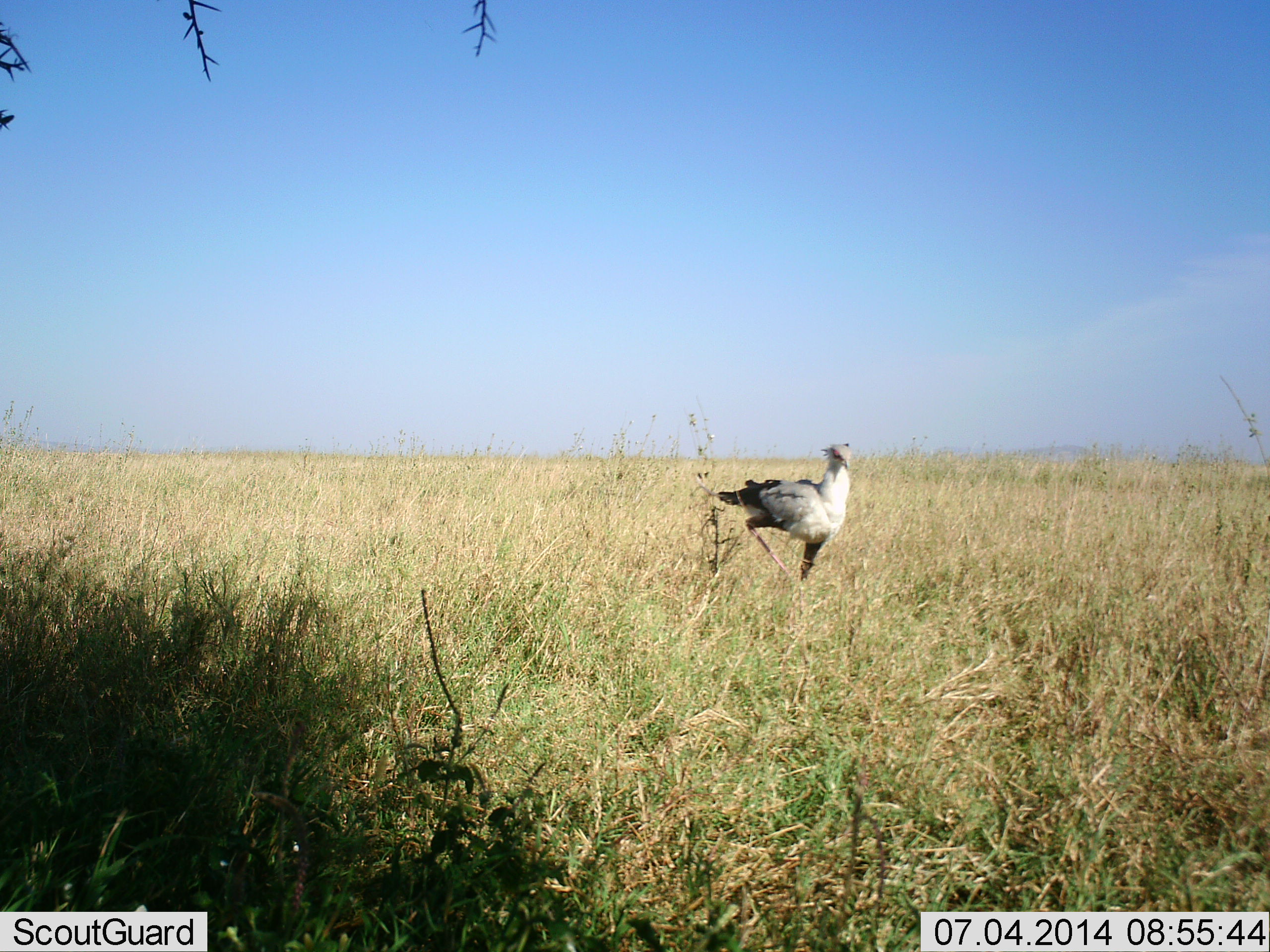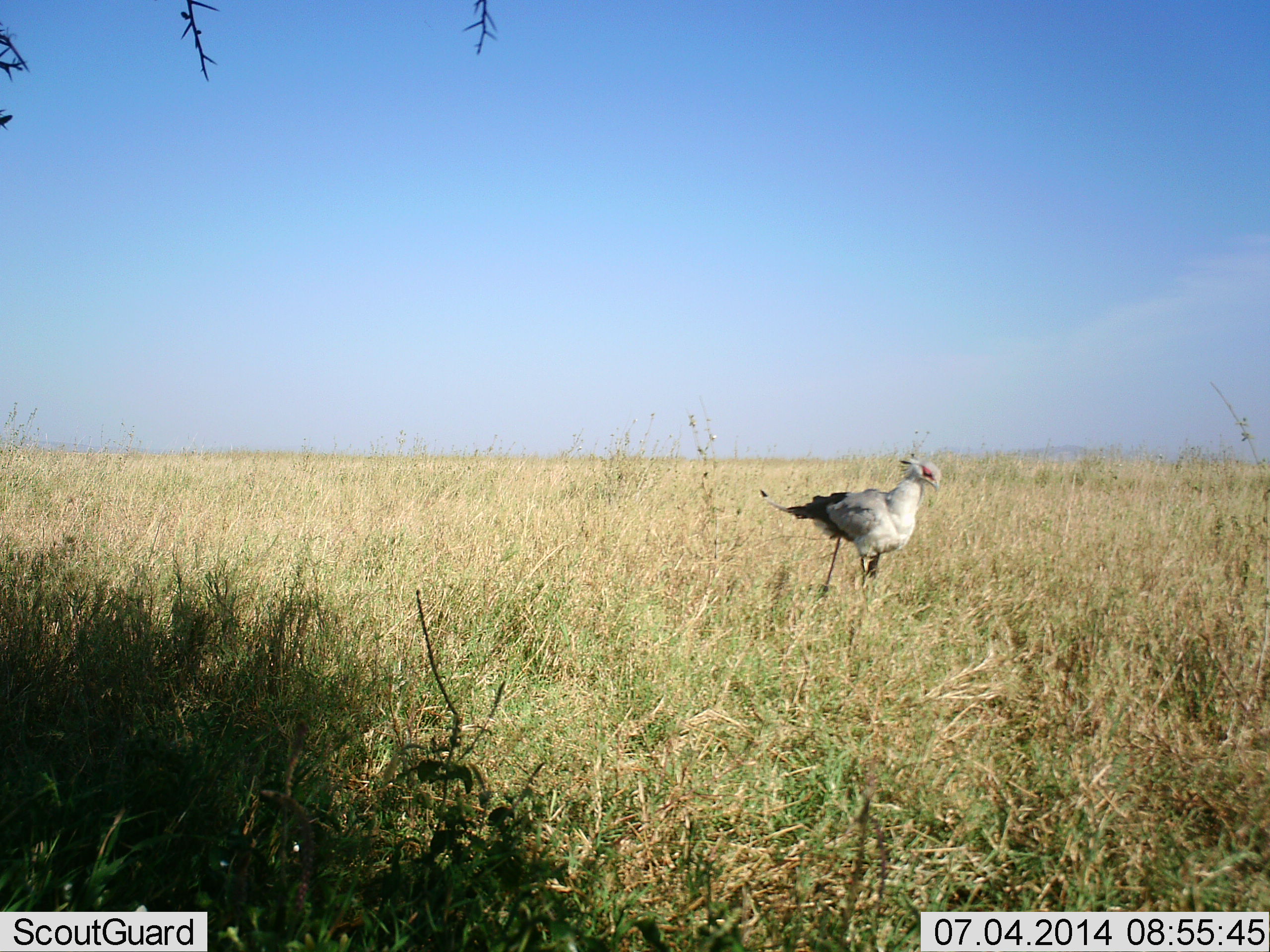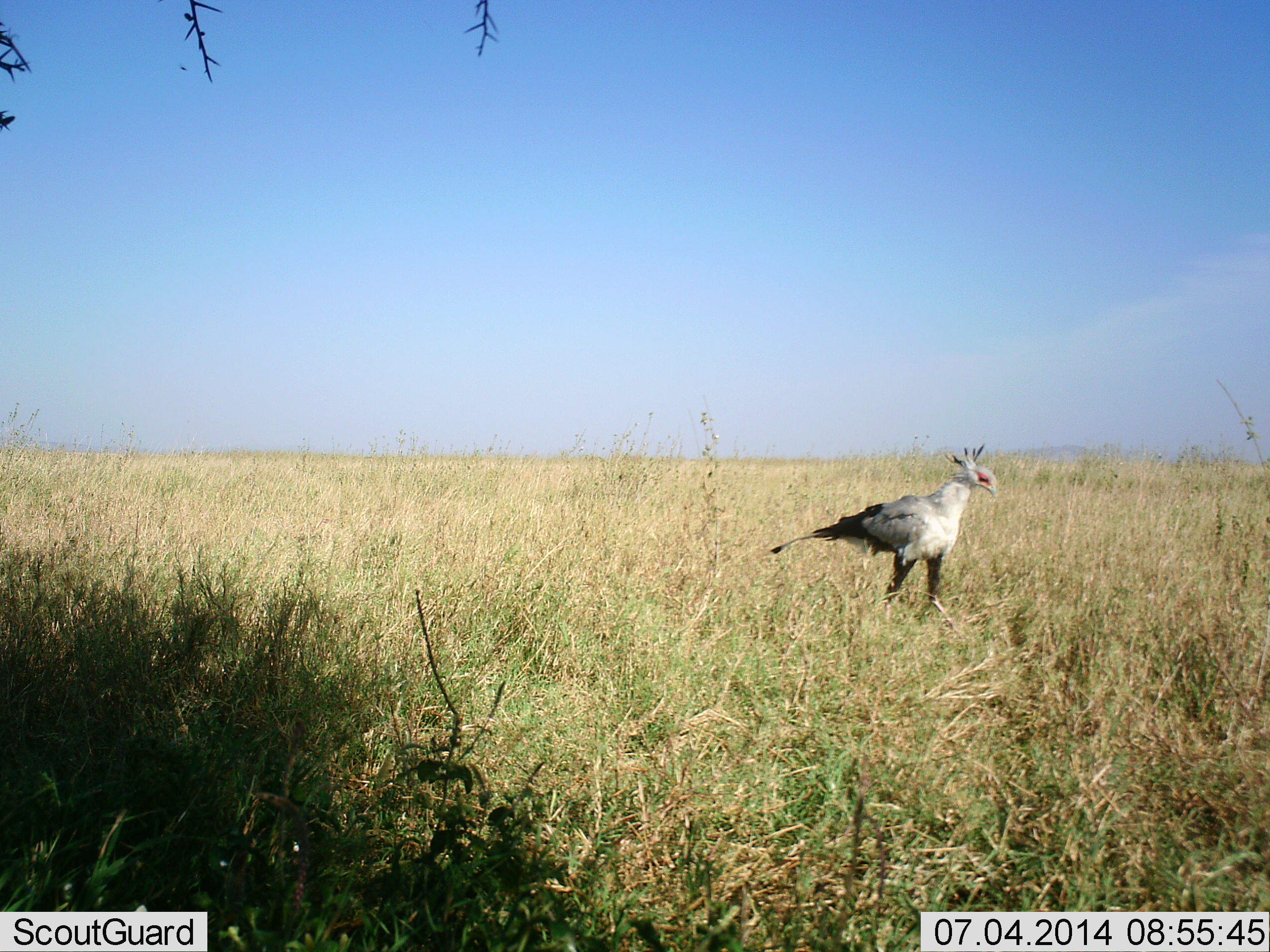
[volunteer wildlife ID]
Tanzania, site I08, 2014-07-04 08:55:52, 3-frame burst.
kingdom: Animalia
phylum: Chordata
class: Aves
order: Accipitriformes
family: Sagittariidae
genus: Sagittarius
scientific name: Sagittarius serpentarius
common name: secretary bird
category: secretarybird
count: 1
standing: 10%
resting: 0%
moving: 100%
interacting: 0%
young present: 0%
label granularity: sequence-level